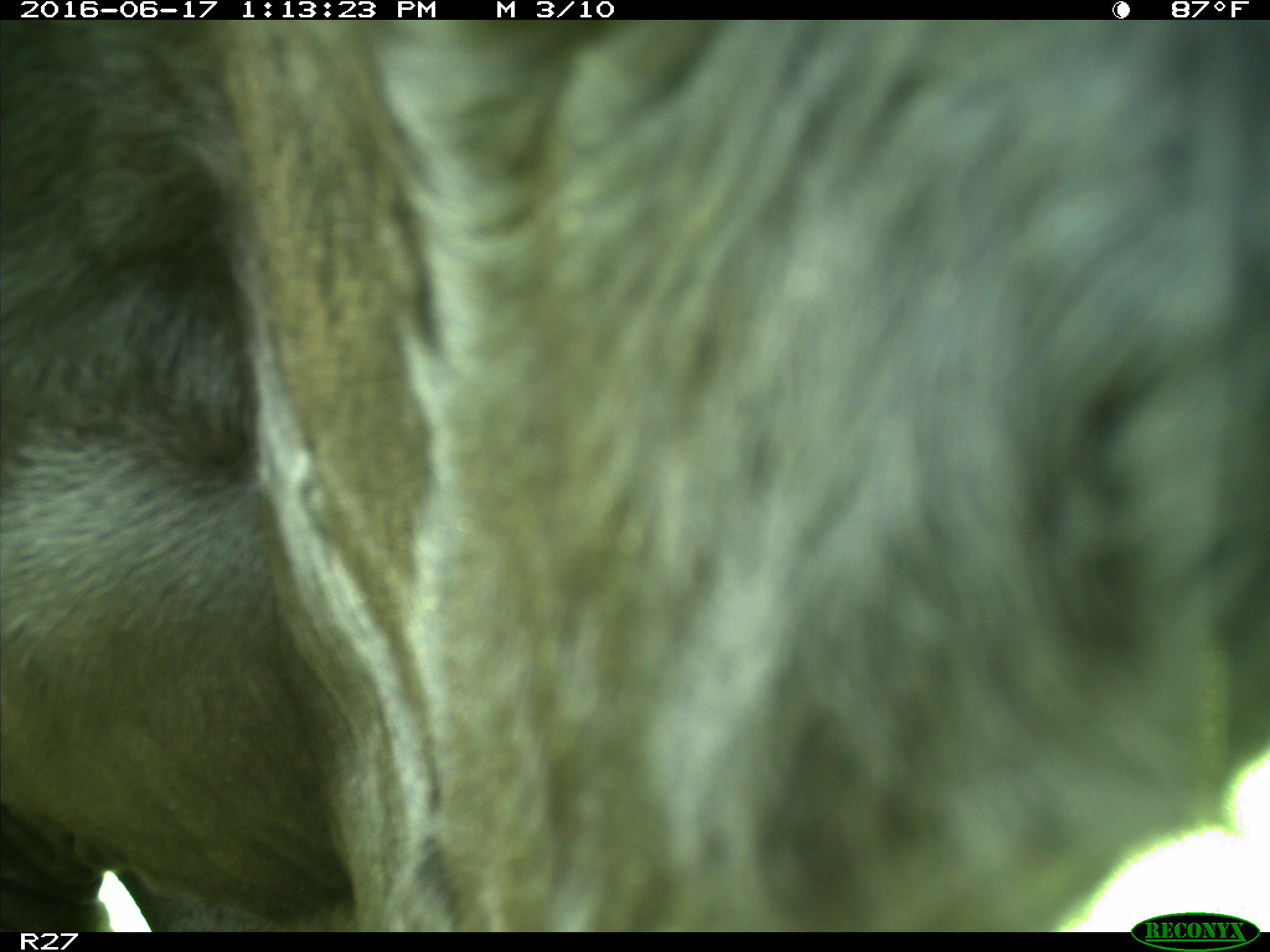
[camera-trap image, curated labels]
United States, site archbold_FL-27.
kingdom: Animalia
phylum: Chordata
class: Mammalia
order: Artiodactyla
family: Bovidae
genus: Bos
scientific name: Bos taurus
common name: domestic cow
Bos taurus (domestic cow).